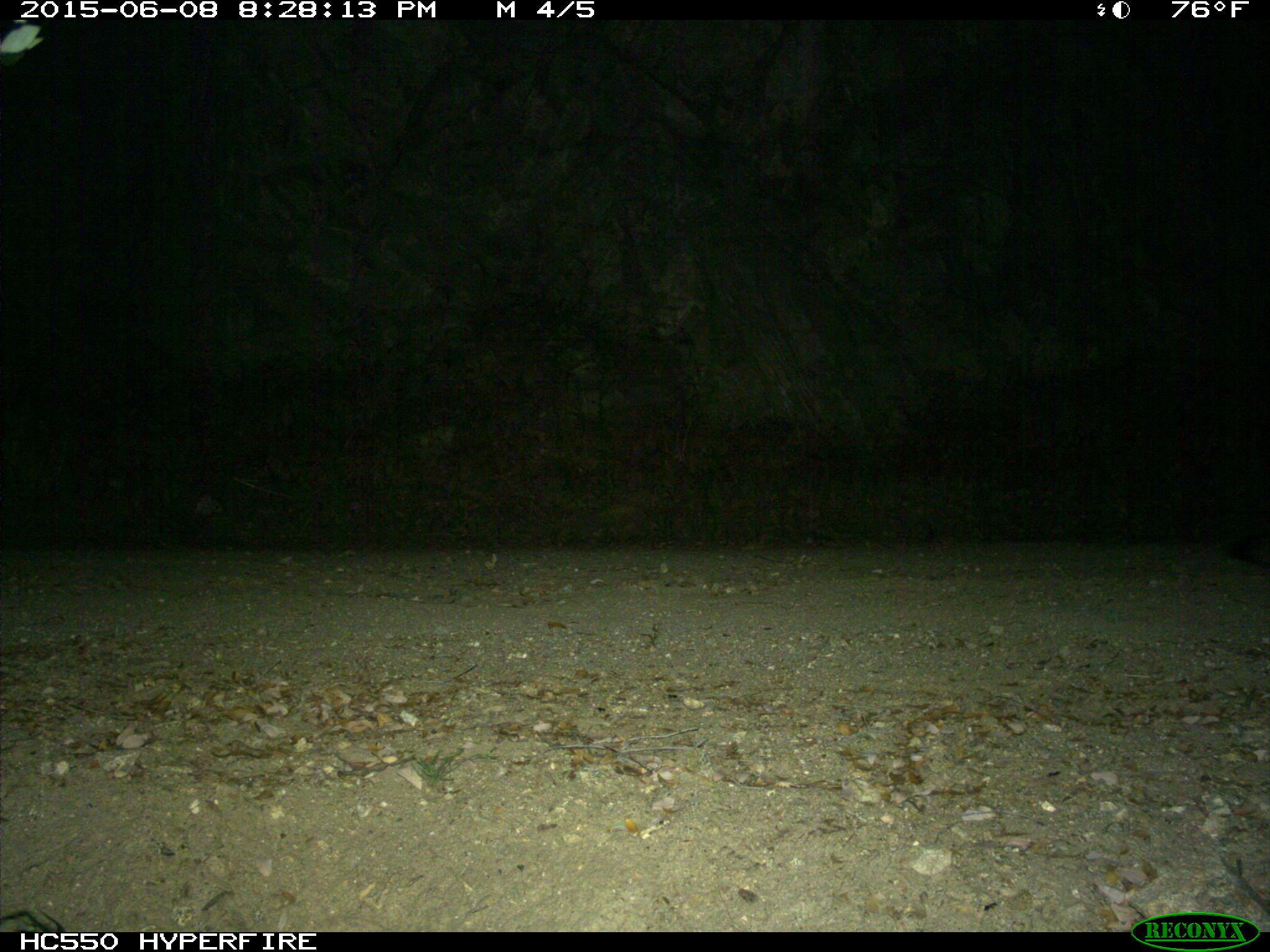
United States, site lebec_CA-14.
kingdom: Animalia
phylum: Chordata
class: Mammalia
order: Carnivora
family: Canidae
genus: Urocyon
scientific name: Urocyon cinereoargenteus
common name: gray fox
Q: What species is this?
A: Urocyon cinereoargenteus (gray fox).